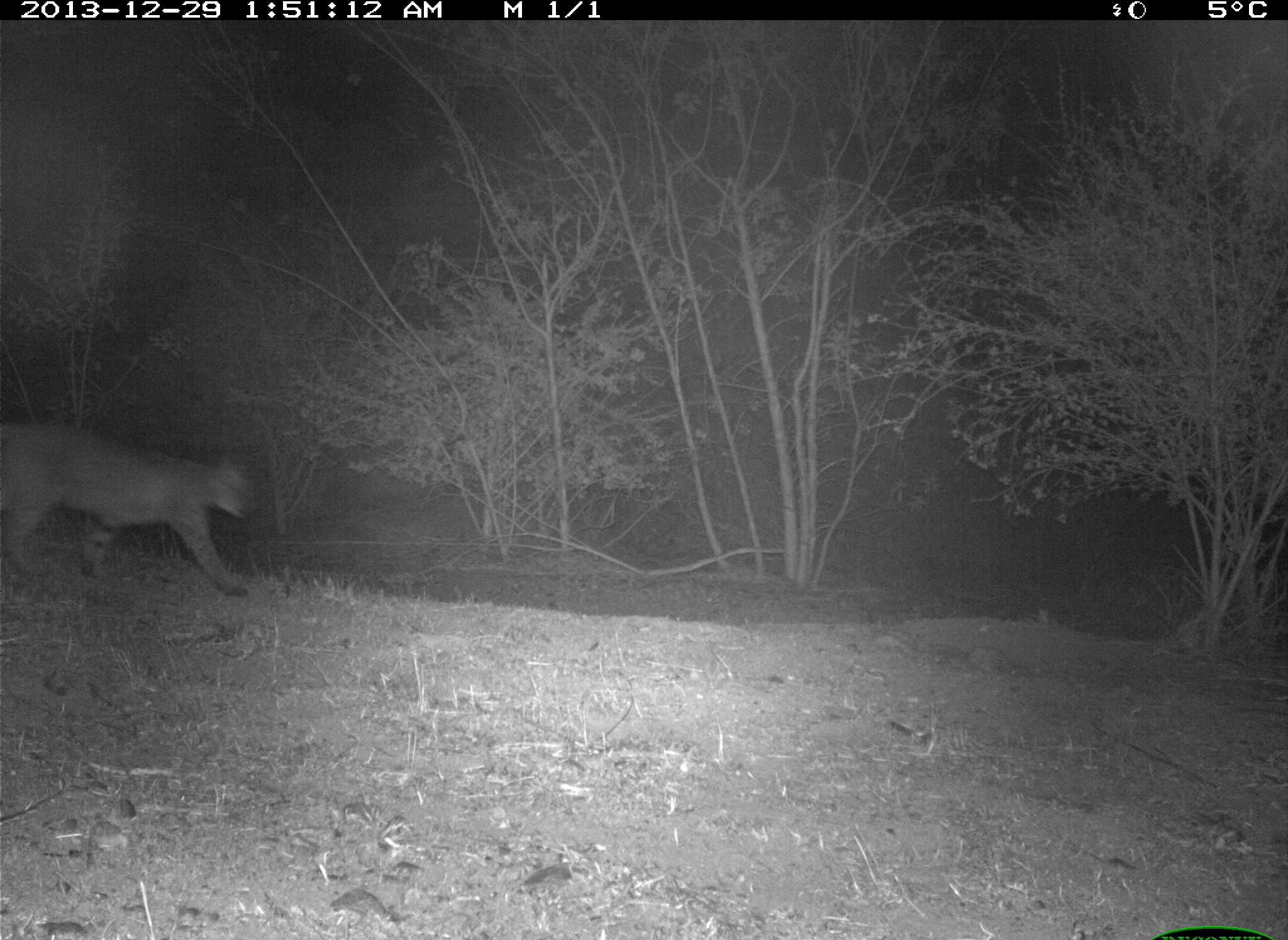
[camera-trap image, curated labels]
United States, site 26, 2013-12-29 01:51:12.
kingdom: Animalia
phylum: Chordata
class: Mammalia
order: Carnivora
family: Felidae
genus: Lynx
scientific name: Lynx rufus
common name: bobcat